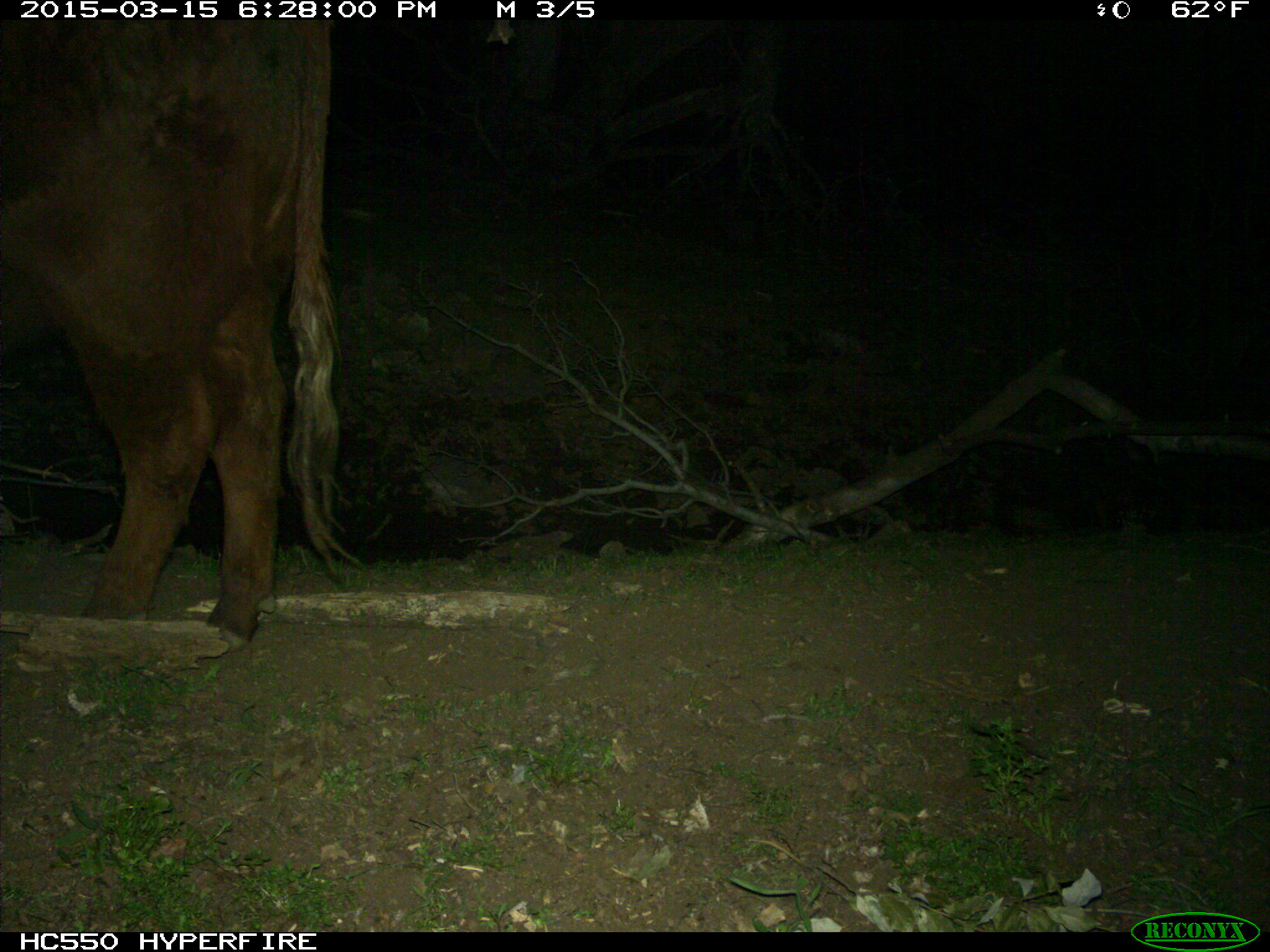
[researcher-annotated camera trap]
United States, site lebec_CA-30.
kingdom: Animalia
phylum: Chordata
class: Mammalia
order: Artiodactyla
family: Bovidae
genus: Bos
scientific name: Bos taurus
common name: domestic cow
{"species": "Bos taurus (domestic cow)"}